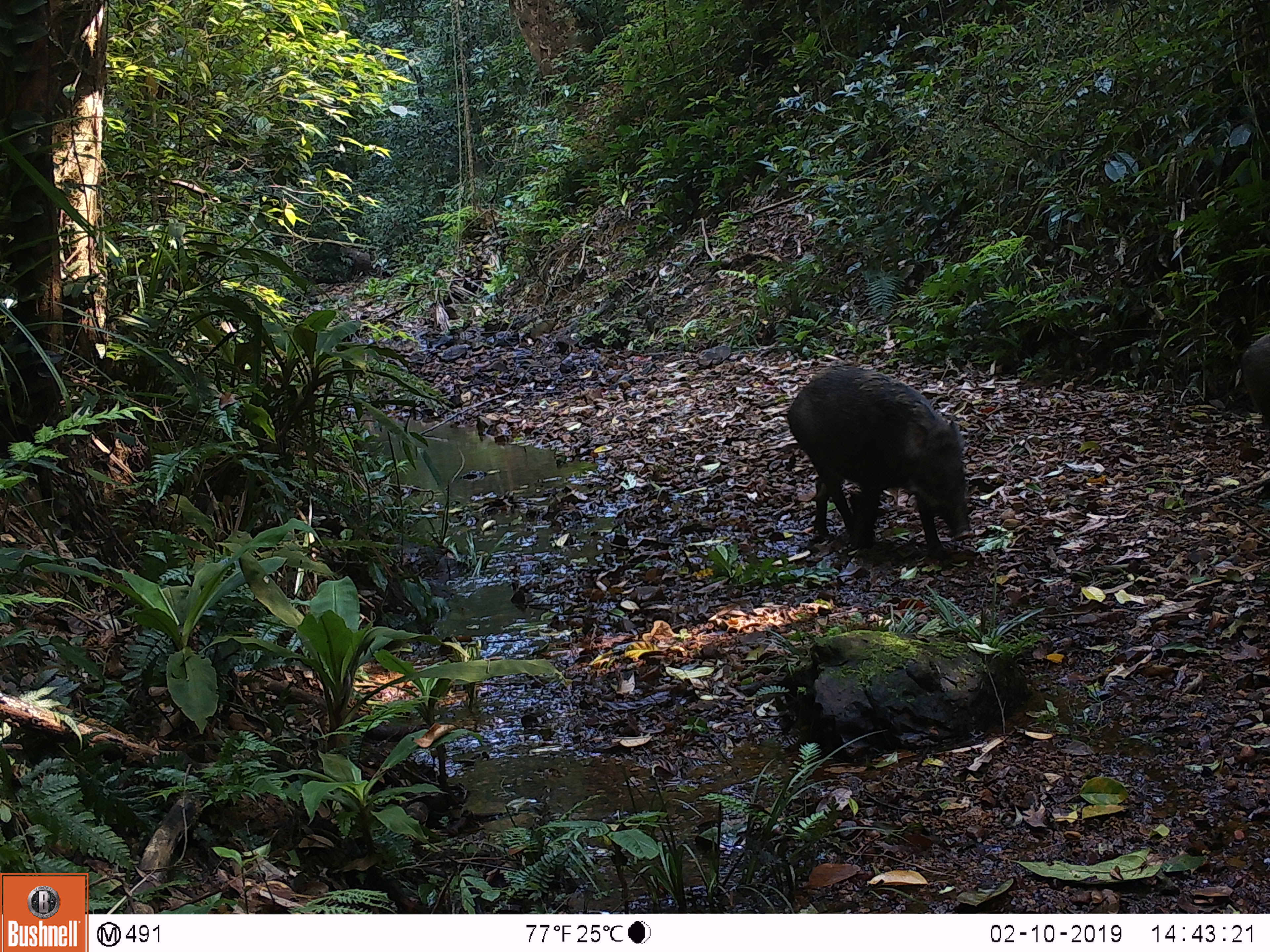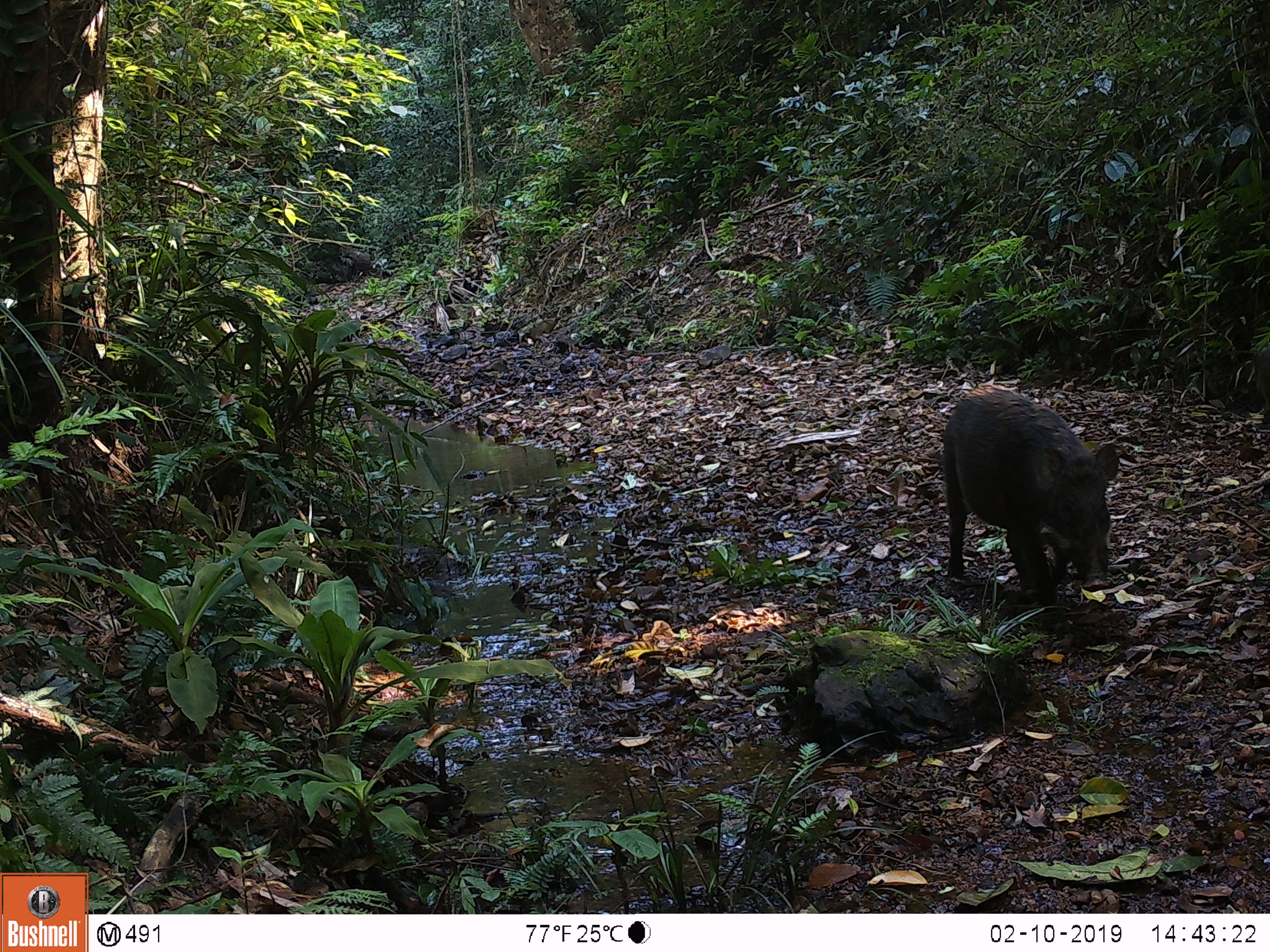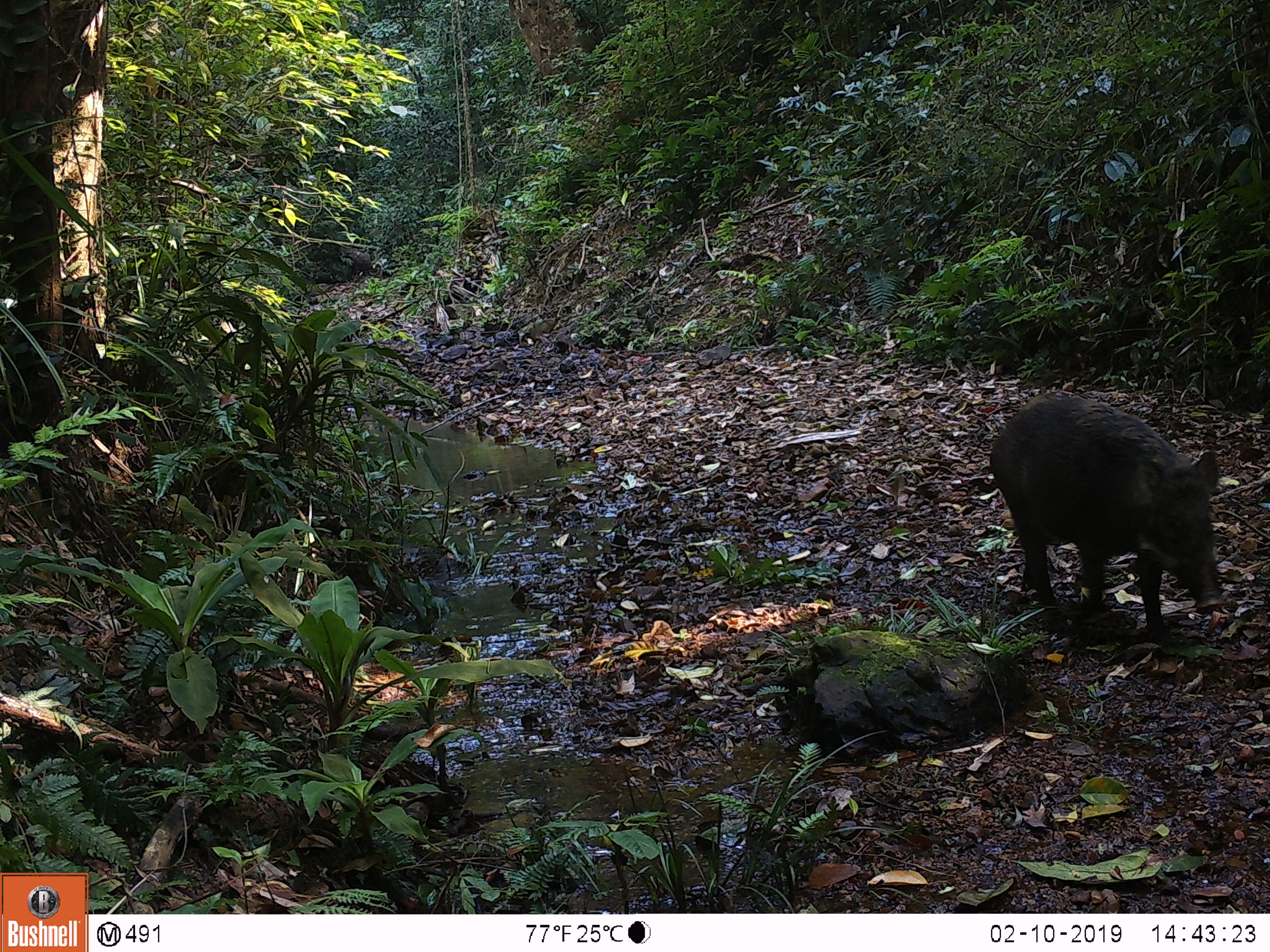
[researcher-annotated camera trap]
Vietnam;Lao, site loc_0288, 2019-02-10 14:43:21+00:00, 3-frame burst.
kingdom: Animalia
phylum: Chordata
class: Mammalia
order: Artiodactyla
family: Suidae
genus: Sus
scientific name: Sus scrofa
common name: eurasian wild pig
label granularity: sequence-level